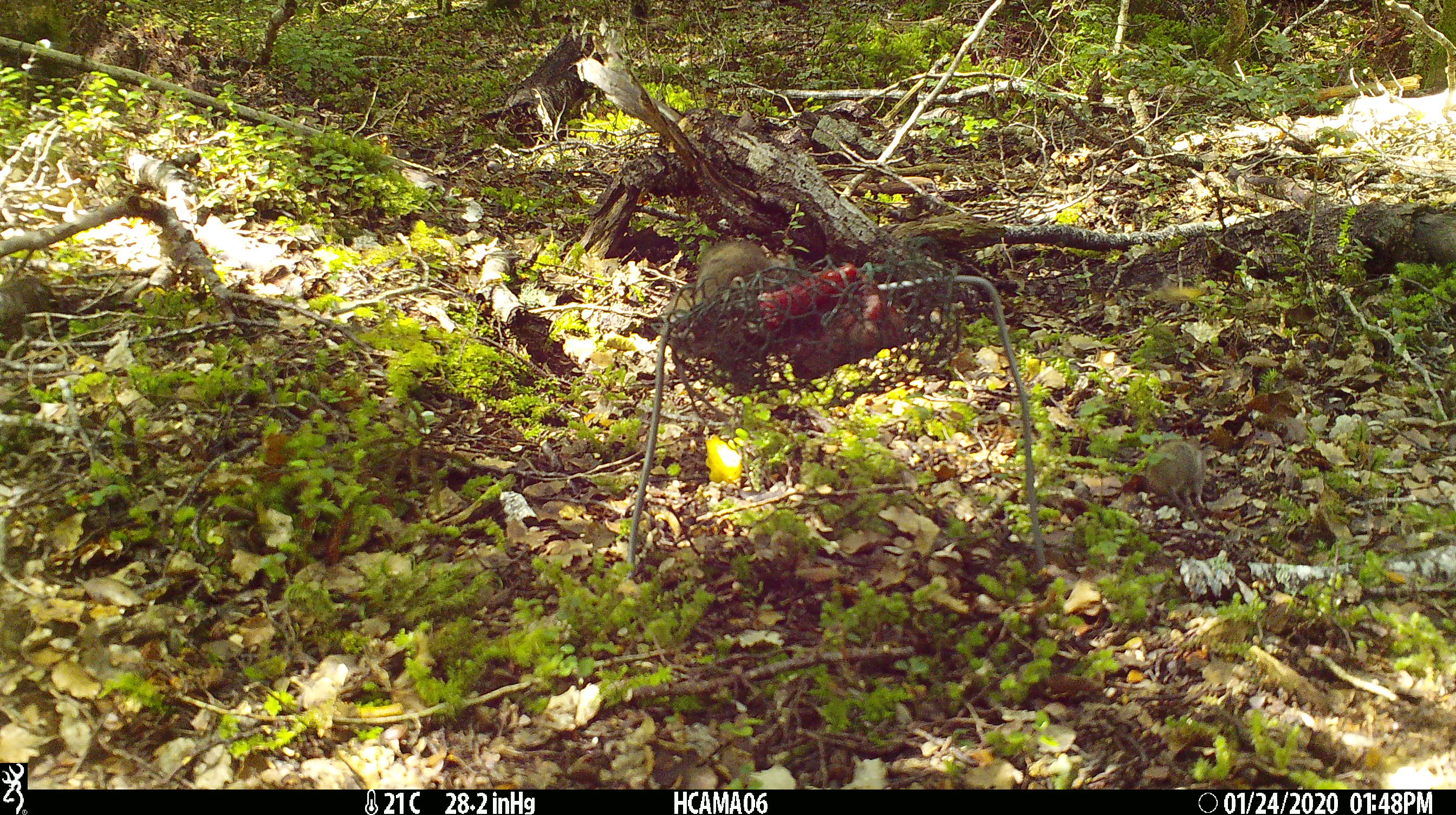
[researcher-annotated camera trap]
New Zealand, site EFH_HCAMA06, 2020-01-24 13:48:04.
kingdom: Animalia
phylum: Chordata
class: Mammalia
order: Rodentia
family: Muridae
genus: Mus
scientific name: Mus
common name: mouse